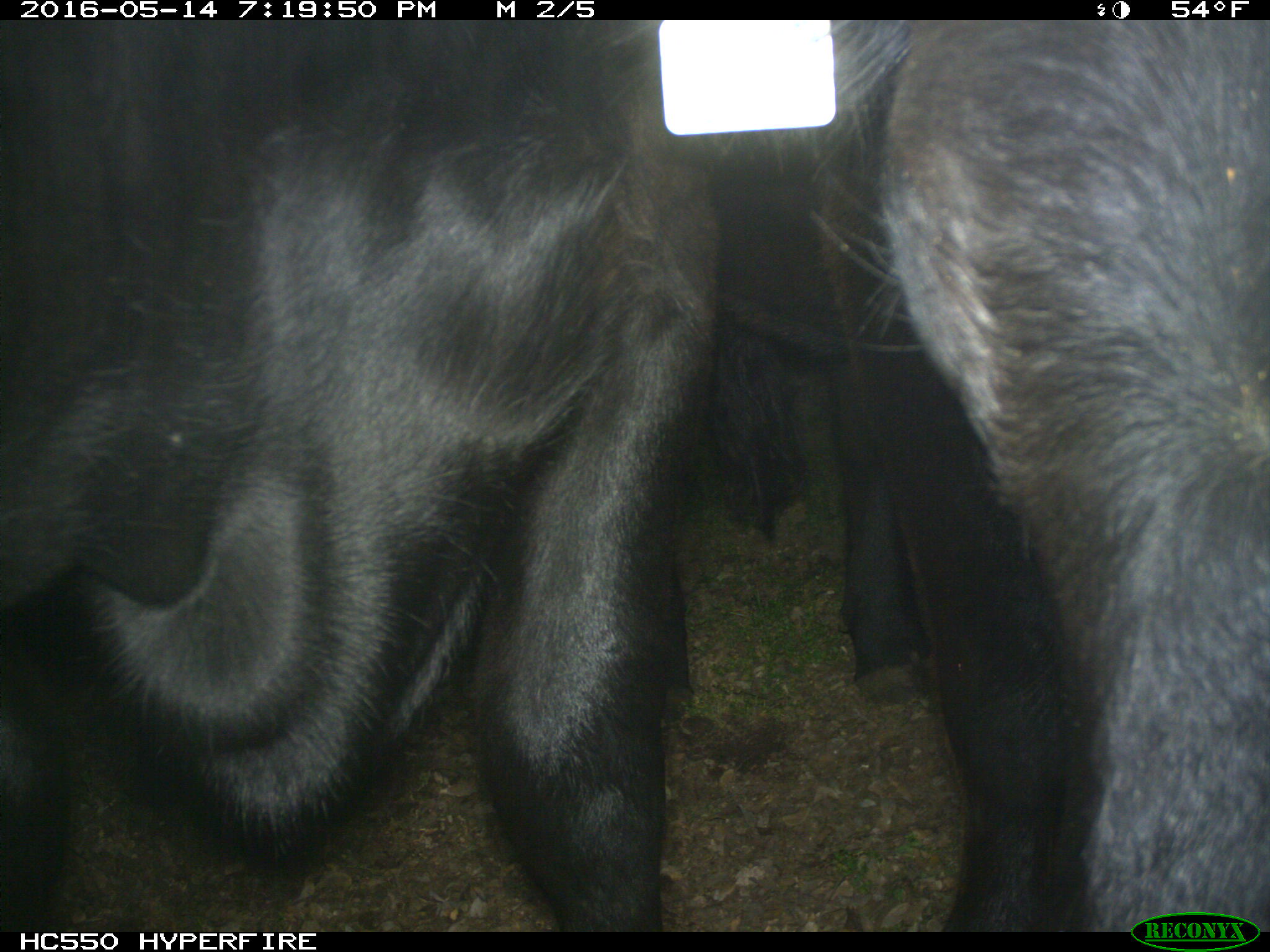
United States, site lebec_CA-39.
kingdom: Animalia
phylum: Chordata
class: Mammalia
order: Artiodactyla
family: Bovidae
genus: Bos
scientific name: Bos taurus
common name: domestic cow